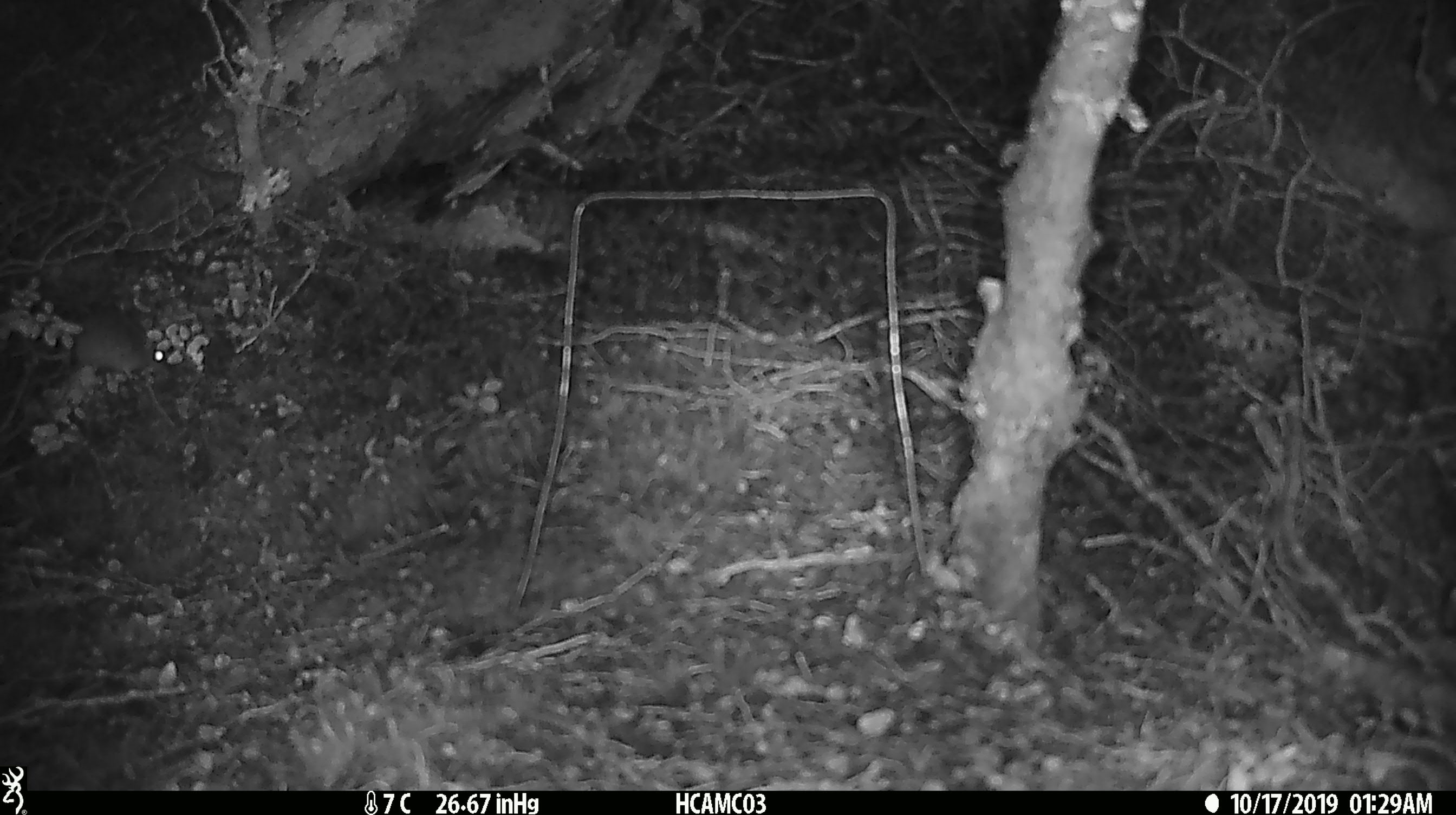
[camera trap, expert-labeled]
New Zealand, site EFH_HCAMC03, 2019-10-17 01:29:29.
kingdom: Animalia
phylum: Chordata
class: Mammalia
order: Rodentia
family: Muridae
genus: Mus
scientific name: Mus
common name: mouse